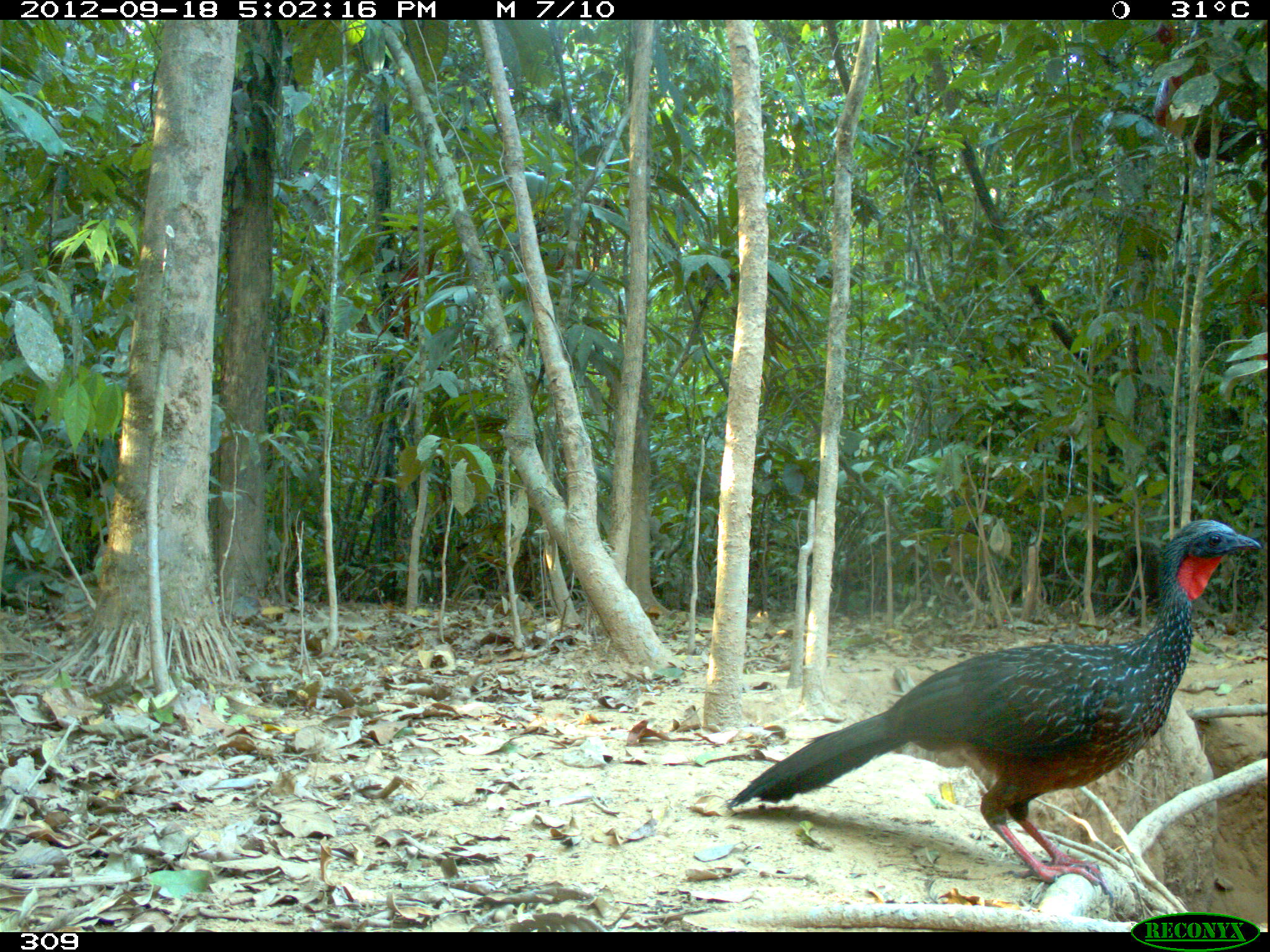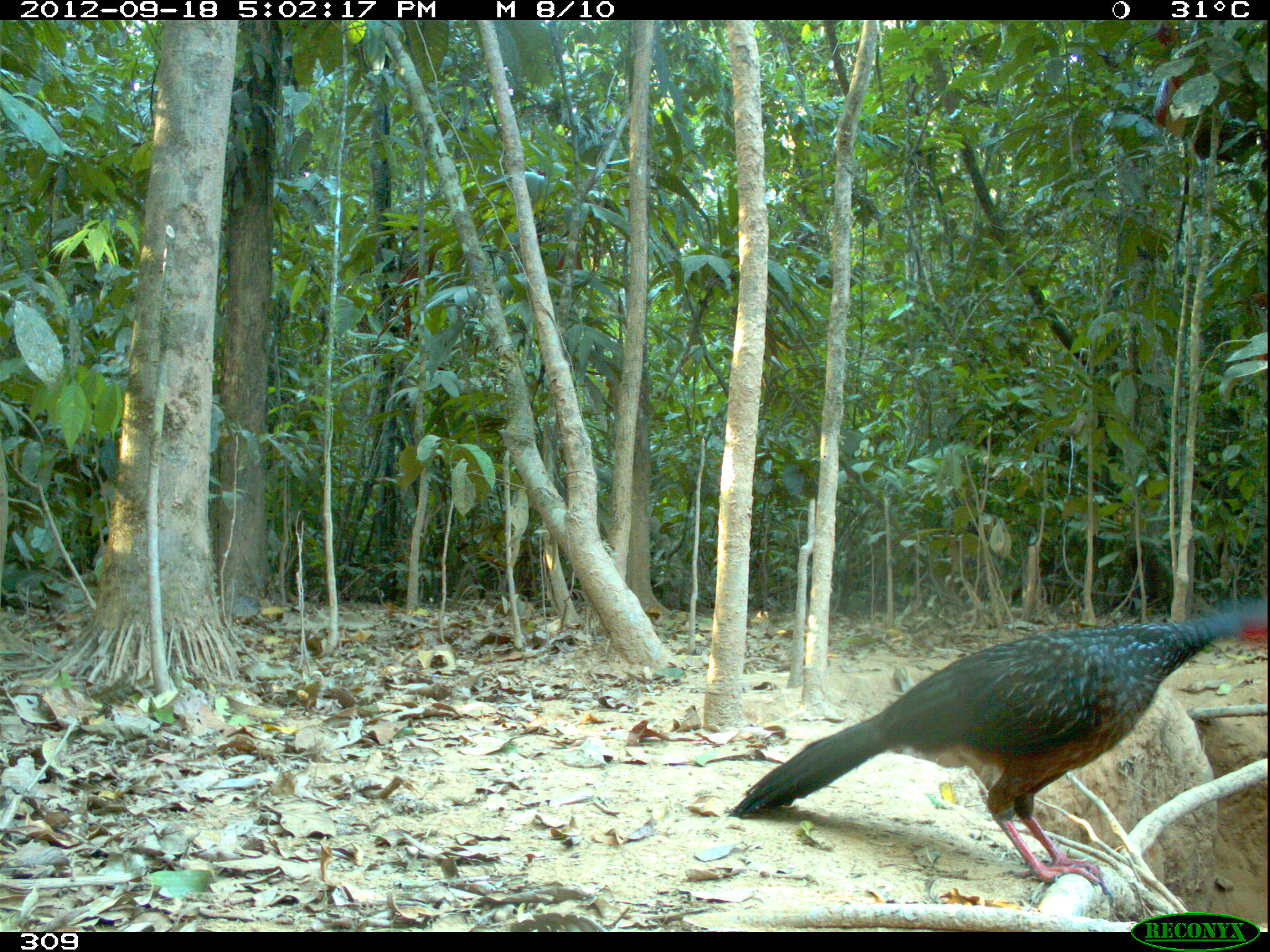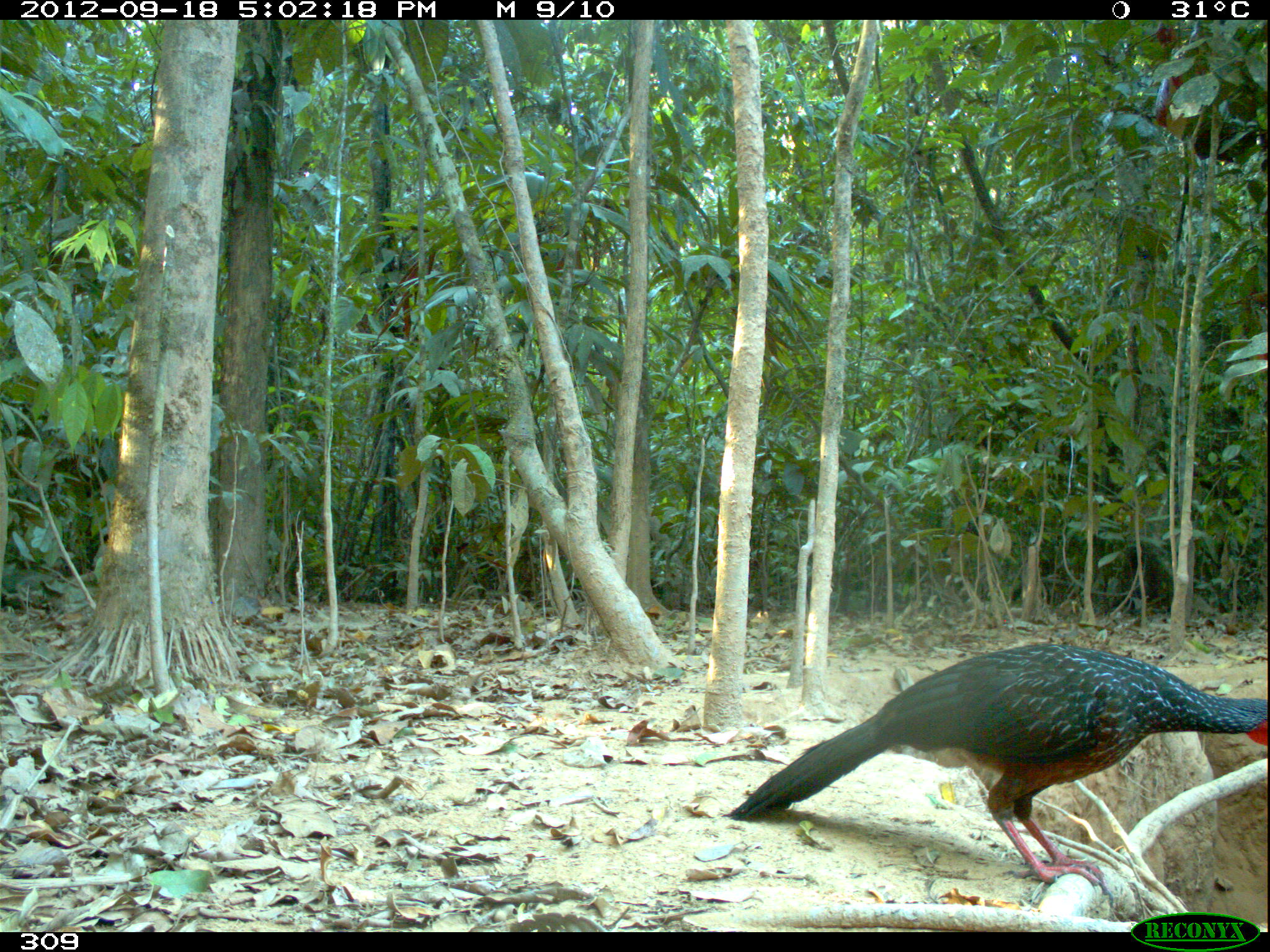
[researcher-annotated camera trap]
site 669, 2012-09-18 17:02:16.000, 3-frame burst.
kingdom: Animalia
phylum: Chordata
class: Aves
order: Galliformes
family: Cracidae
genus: Penelope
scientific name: Penelope jacquacu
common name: spix's guan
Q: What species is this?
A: Penelope jacquacu (spix's guan).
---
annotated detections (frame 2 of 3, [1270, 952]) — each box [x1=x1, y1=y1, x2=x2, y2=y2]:
penelope jacquacu: [x1=728, y1=598, x2=1270, y2=903]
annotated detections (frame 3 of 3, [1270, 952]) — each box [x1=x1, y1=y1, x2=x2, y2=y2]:
penelope jacquacu: [x1=726, y1=643, x2=1266, y2=904]